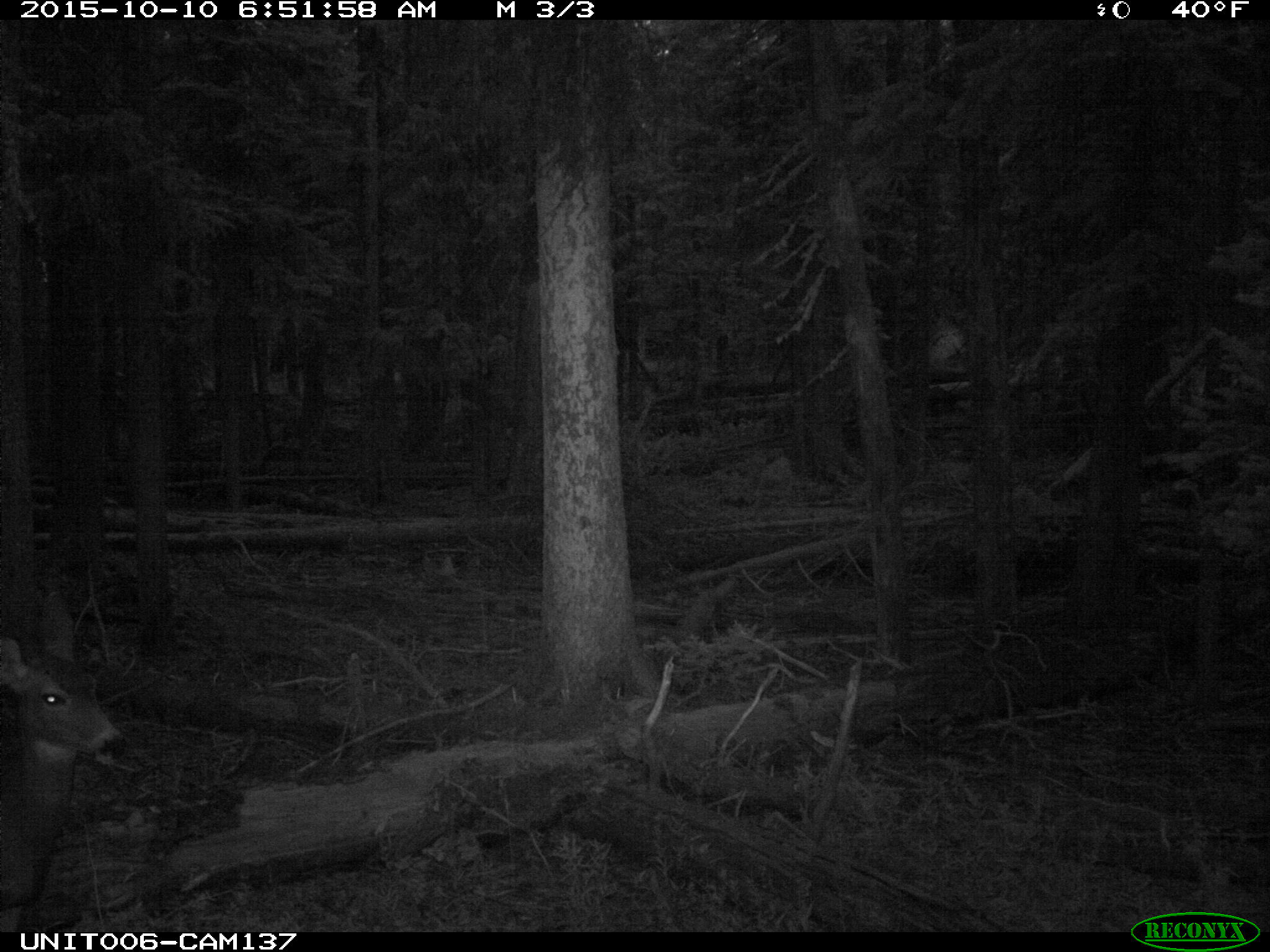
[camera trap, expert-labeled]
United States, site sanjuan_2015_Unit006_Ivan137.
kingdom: Animalia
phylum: Chordata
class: Mammalia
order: Artiodactyla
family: Cervidae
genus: Odocoileus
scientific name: Odocoileus hemionus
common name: mule deer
Odocoileus hemionus (mule deer).